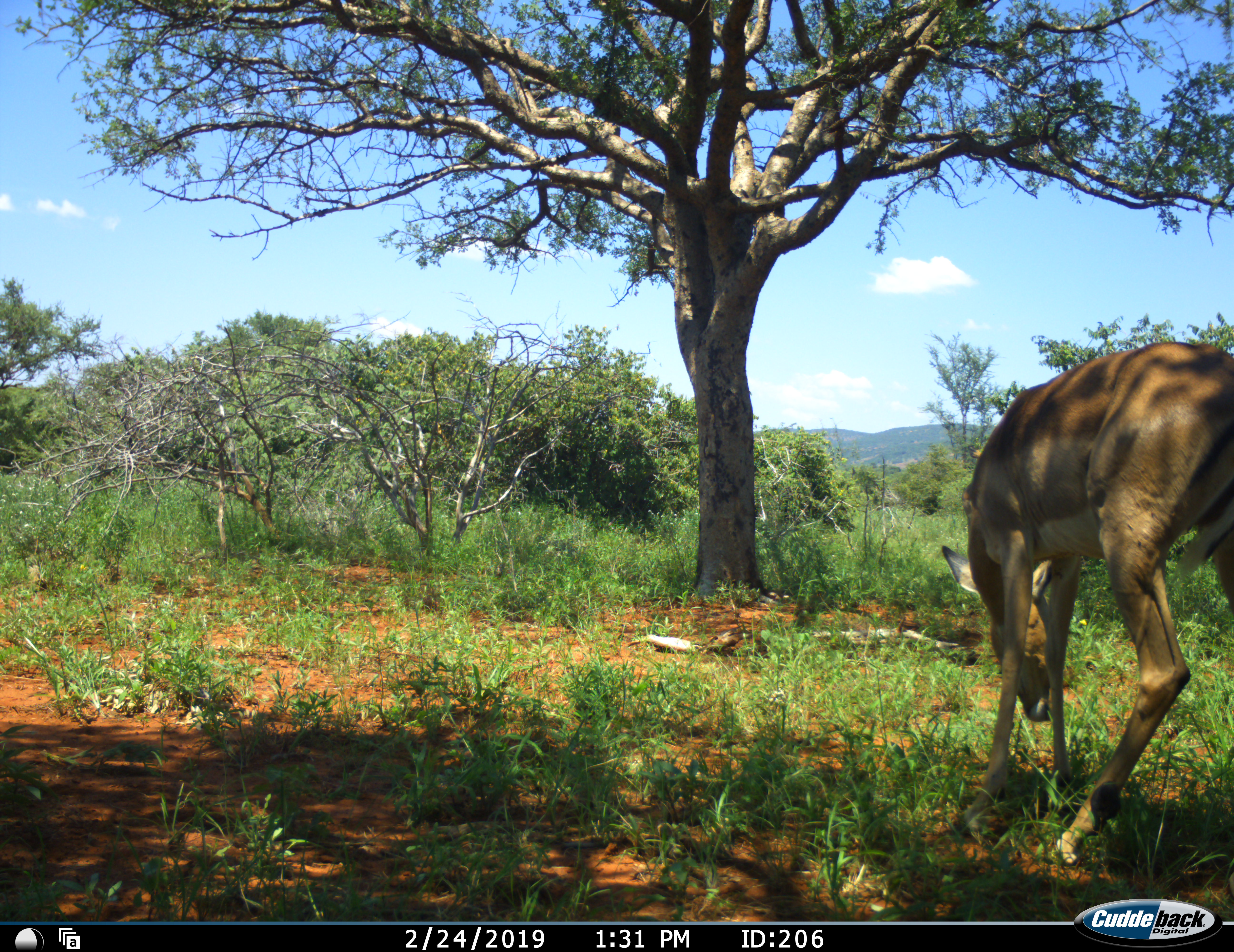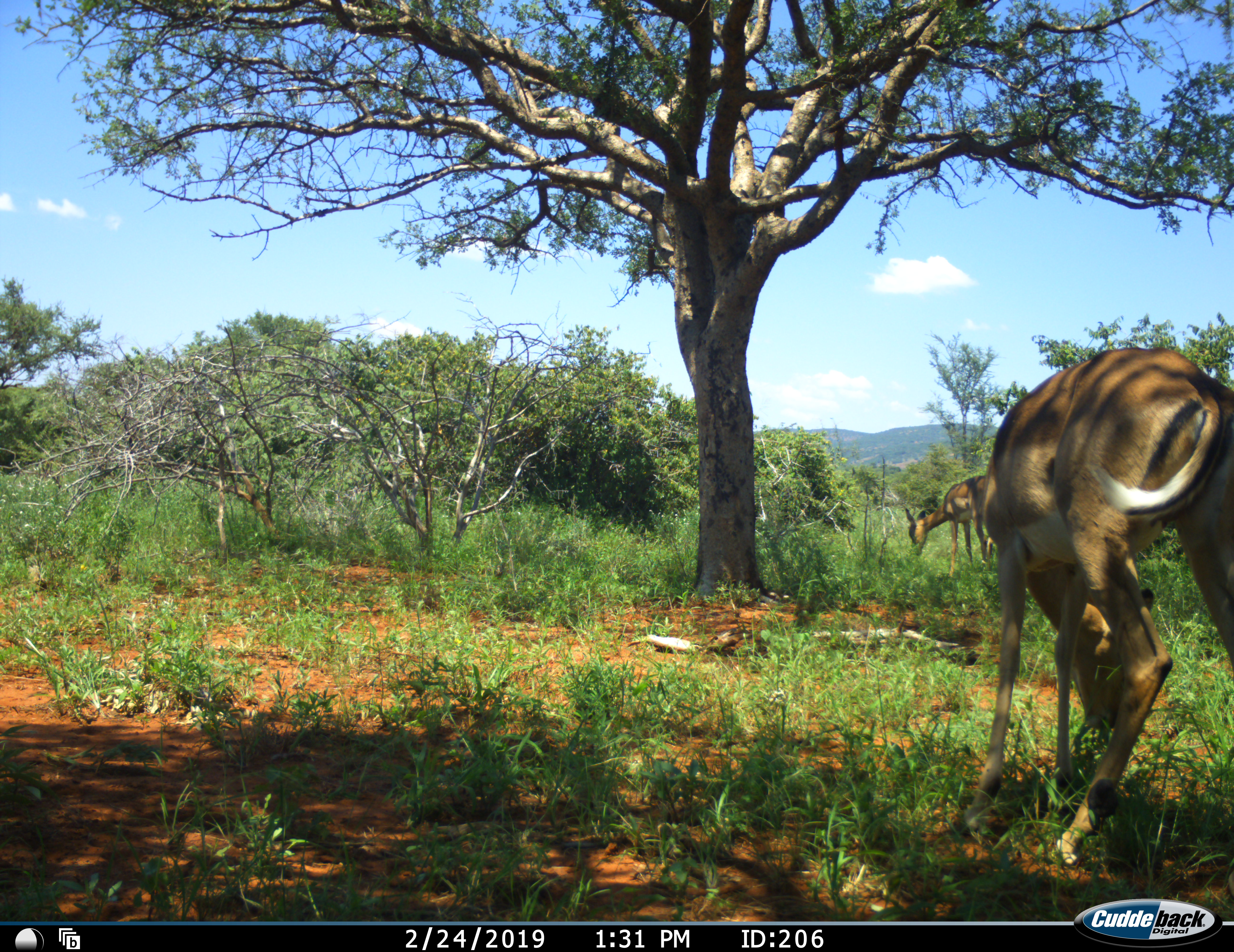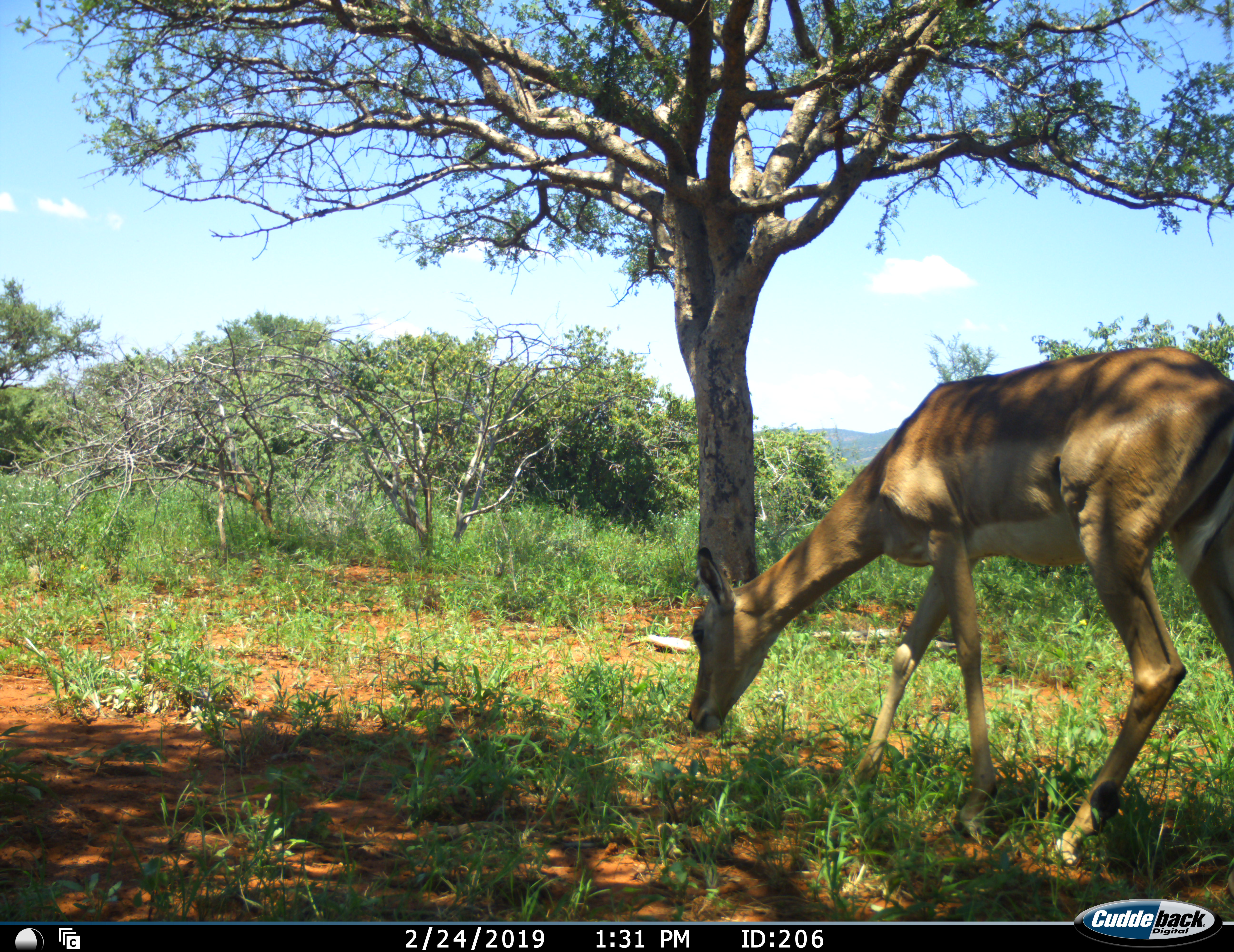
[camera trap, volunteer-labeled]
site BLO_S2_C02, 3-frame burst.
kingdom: Animalia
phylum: Chordata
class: Mammalia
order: Artiodactyla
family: Bovidae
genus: Aepyceros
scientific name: Aepyceros melampus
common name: impala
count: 2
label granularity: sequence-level